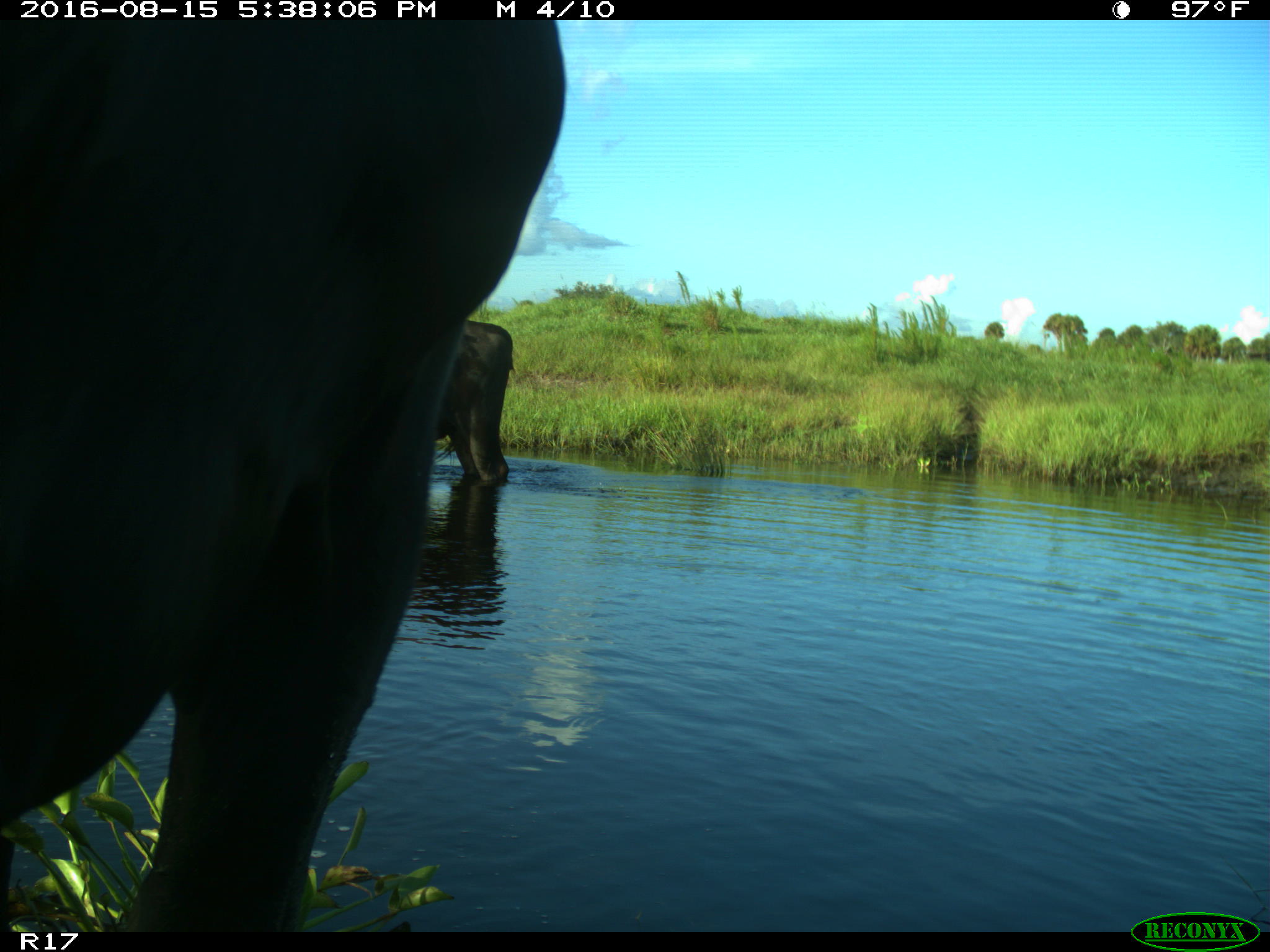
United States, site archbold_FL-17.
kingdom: Animalia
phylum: Chordata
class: Mammalia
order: Artiodactyla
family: Bovidae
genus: Bos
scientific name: Bos taurus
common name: domestic cow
Bos taurus (domestic cow).